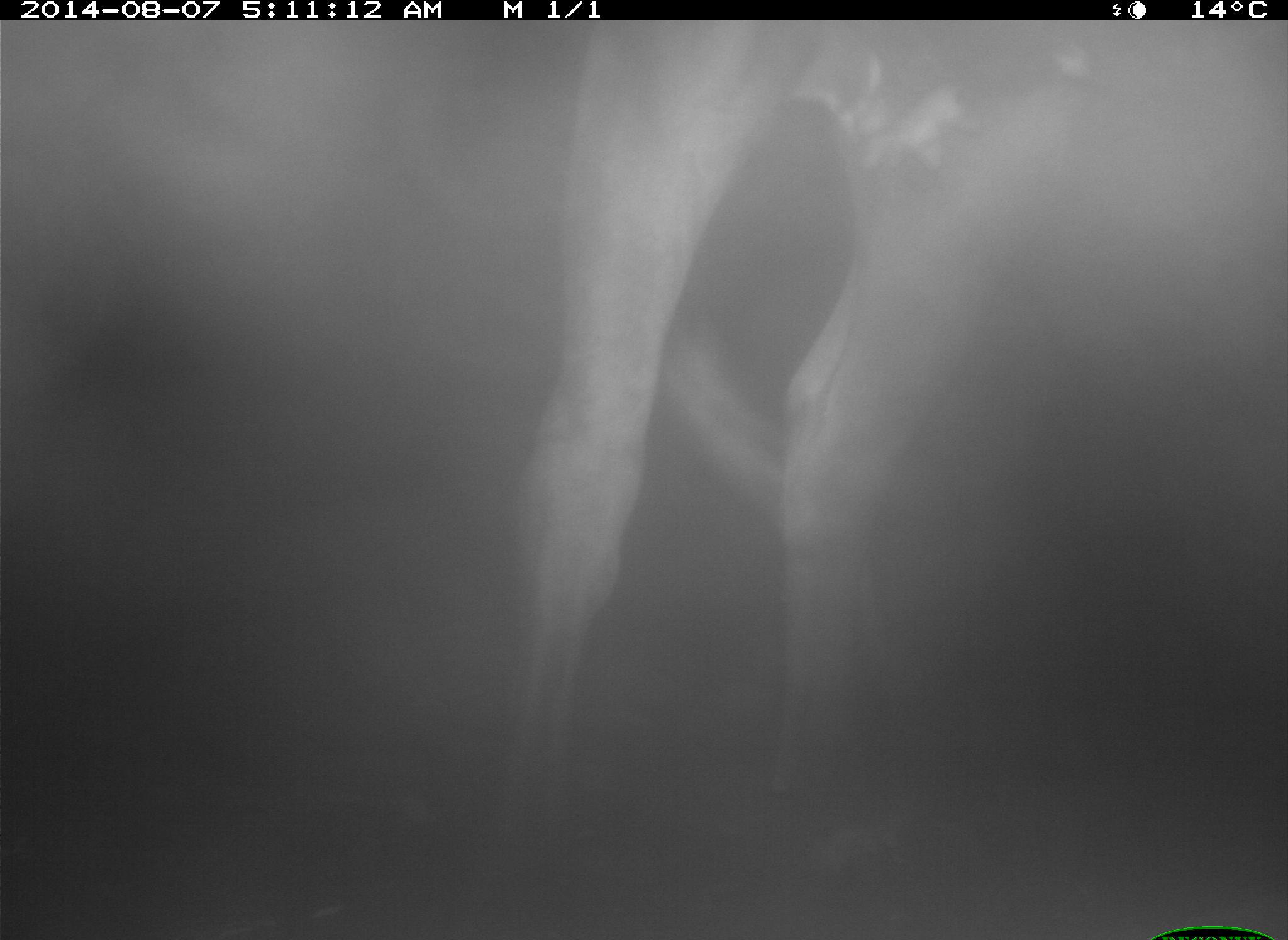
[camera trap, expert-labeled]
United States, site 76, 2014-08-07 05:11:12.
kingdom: Animalia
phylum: Chordata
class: Mammalia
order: Artiodactyla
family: Bovidae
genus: Bos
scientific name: Bos taurus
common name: cow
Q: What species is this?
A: Cow (Bos taurus).